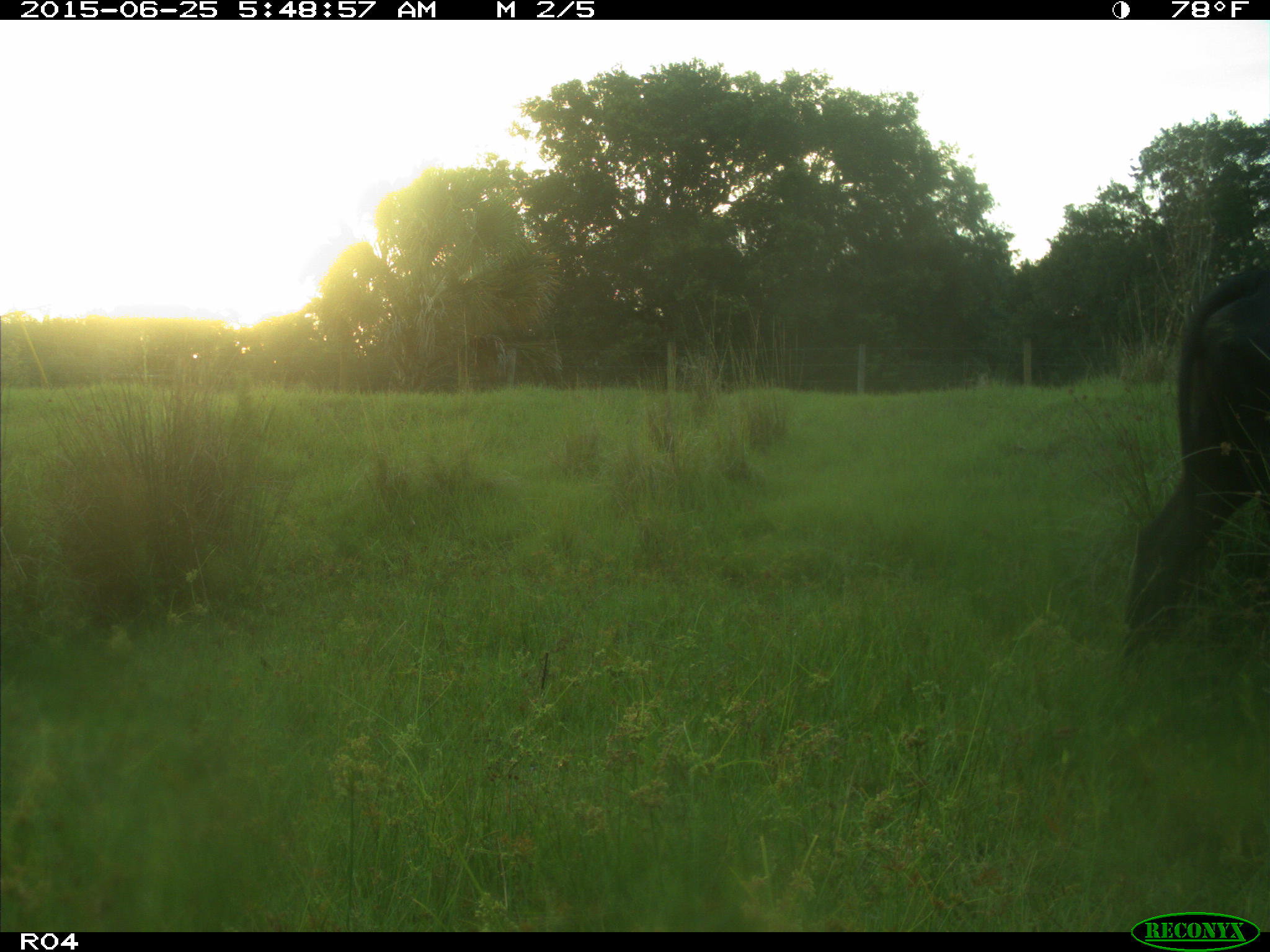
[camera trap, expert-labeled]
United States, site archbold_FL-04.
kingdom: Animalia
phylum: Chordata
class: Mammalia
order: Artiodactyla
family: Bovidae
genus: Bos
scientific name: Bos taurus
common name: domestic cow